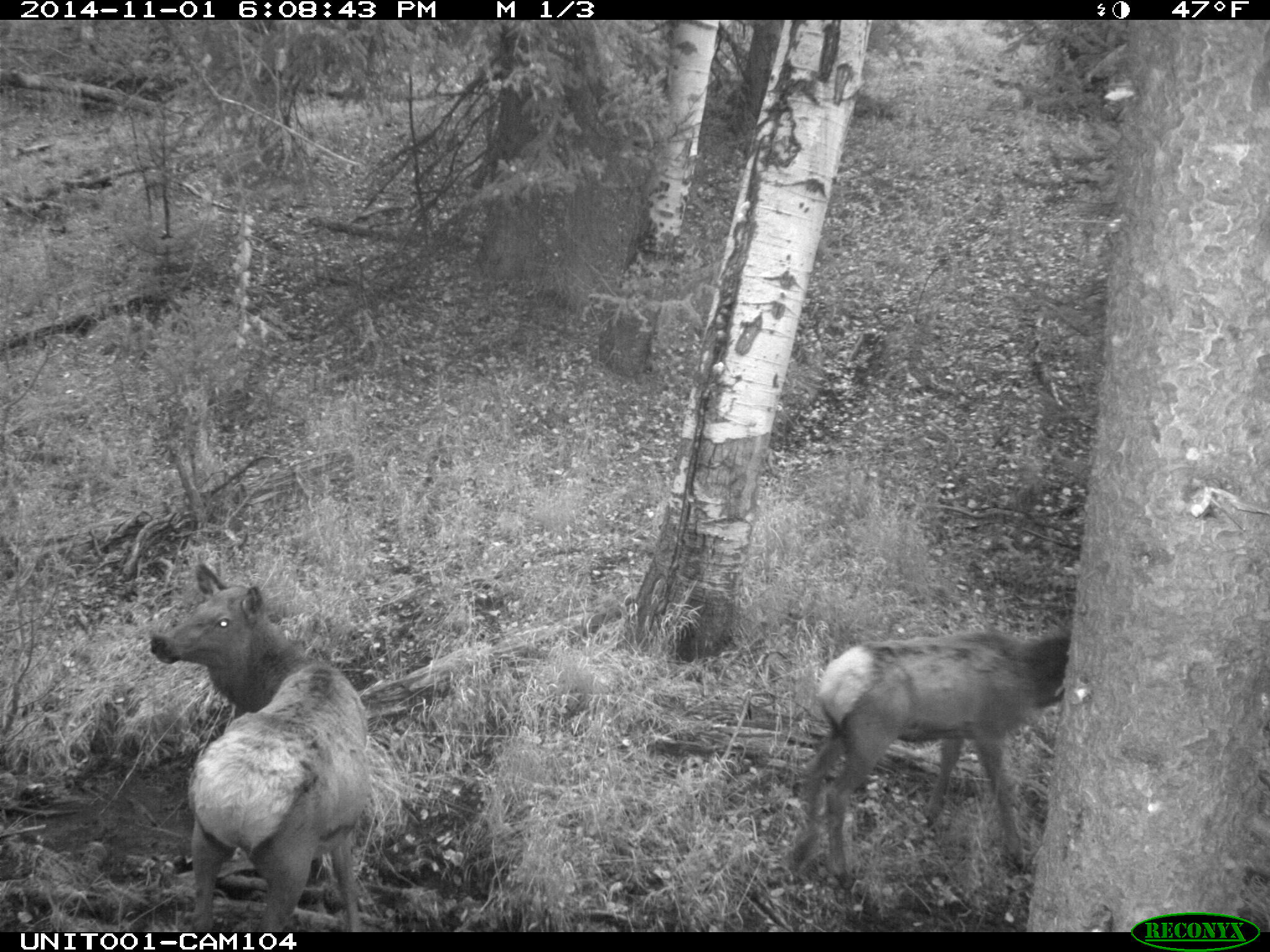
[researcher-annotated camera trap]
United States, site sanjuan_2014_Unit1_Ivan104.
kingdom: Animalia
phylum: Chordata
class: Mammalia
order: Artiodactyla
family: Cervidae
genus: Cervus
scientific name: Cervus elaphus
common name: red deer